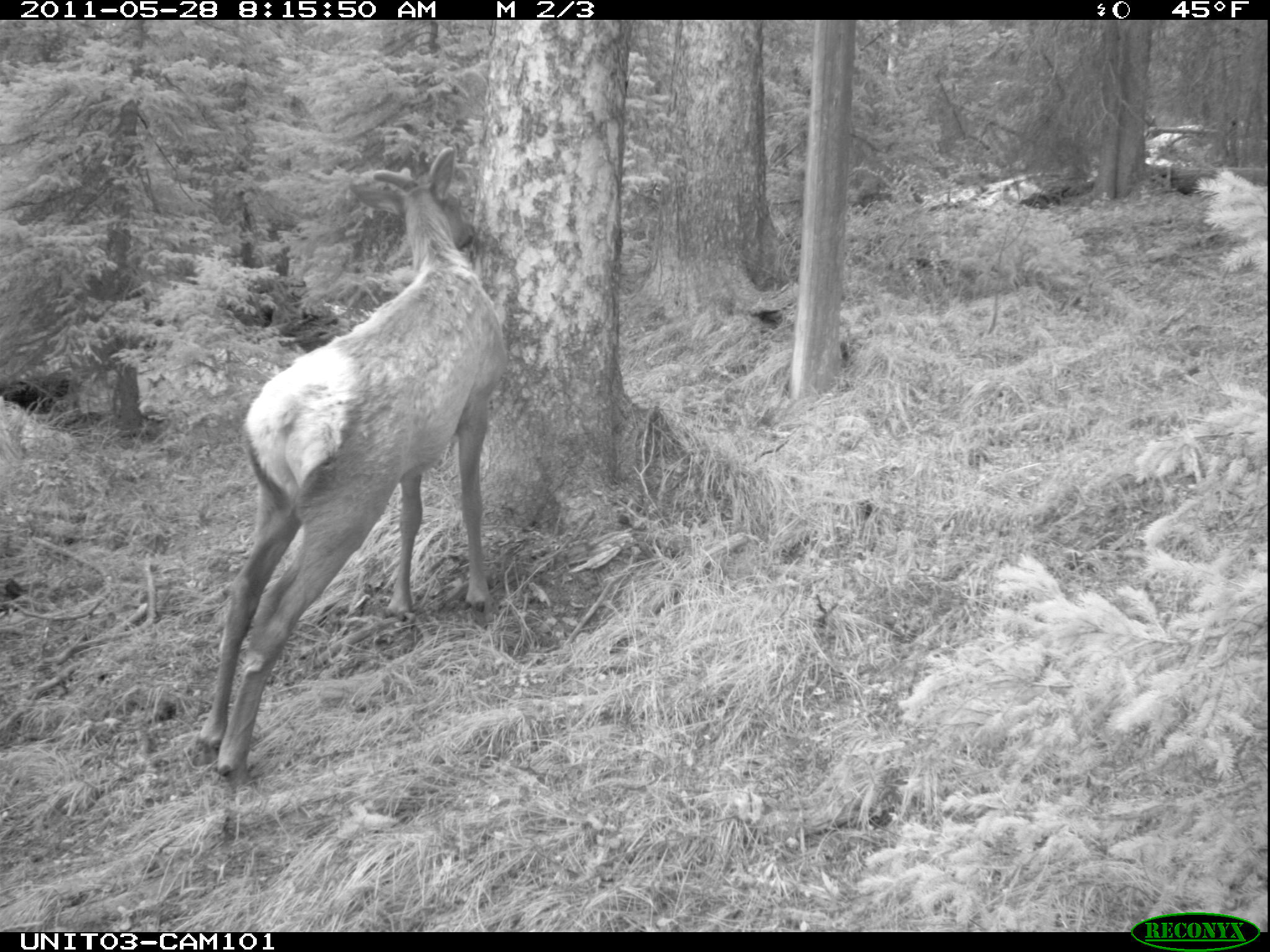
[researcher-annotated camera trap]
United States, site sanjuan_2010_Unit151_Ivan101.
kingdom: Animalia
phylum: Chordata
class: Mammalia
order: Artiodactyla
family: Cervidae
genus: Cervus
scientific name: Cervus elaphus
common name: red deer